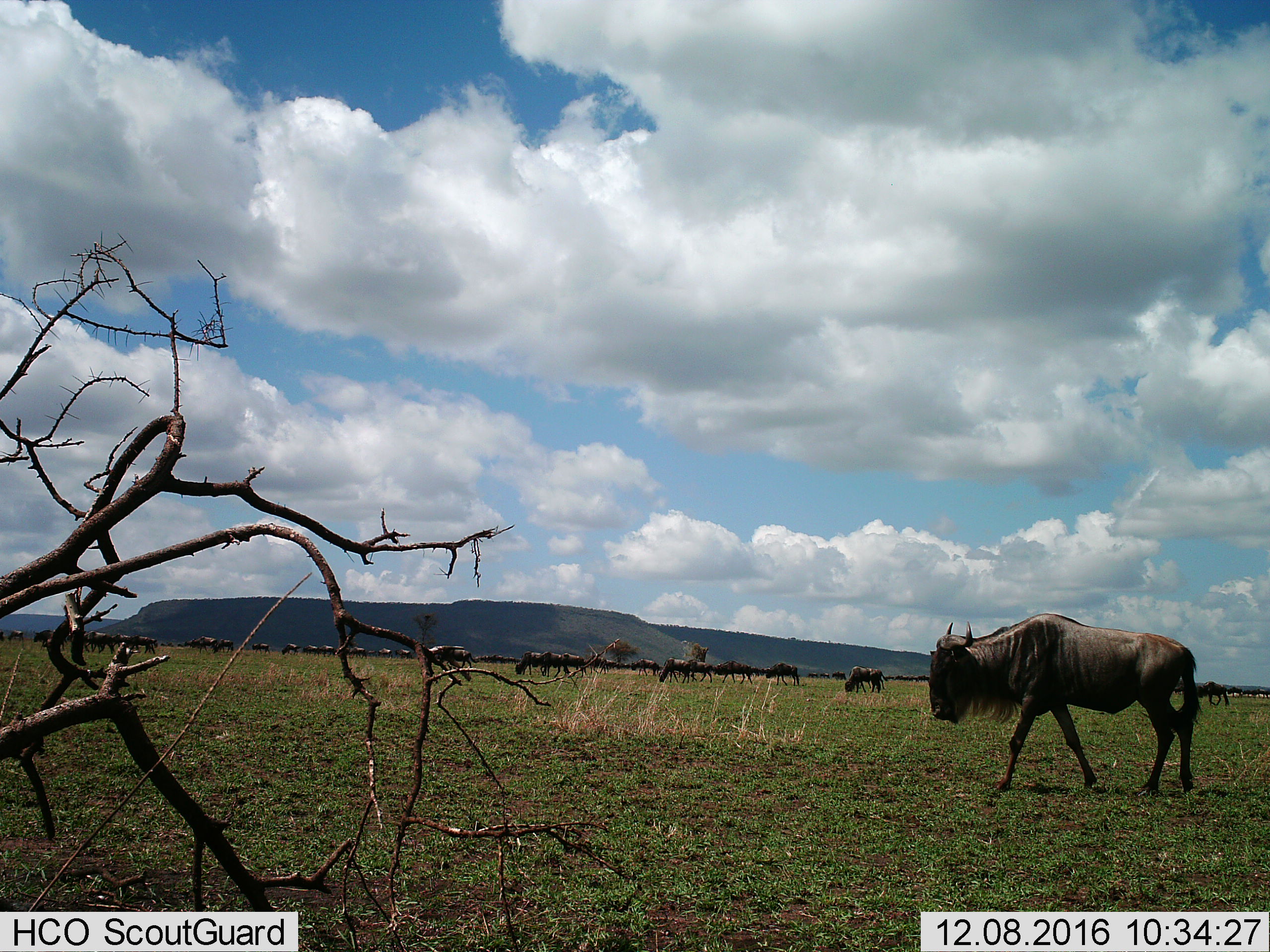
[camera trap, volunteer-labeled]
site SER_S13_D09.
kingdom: Animalia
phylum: Chordata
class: Mammalia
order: Artiodactyla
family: Bovidae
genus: Connochaetes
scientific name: Connochaetes taurinus taurinus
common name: blue wildebeest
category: wildebeestblue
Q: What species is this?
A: Wildebeestblue (blue wildebeest) (Connochaetes taurinus taurinus).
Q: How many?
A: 51+.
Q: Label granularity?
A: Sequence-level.